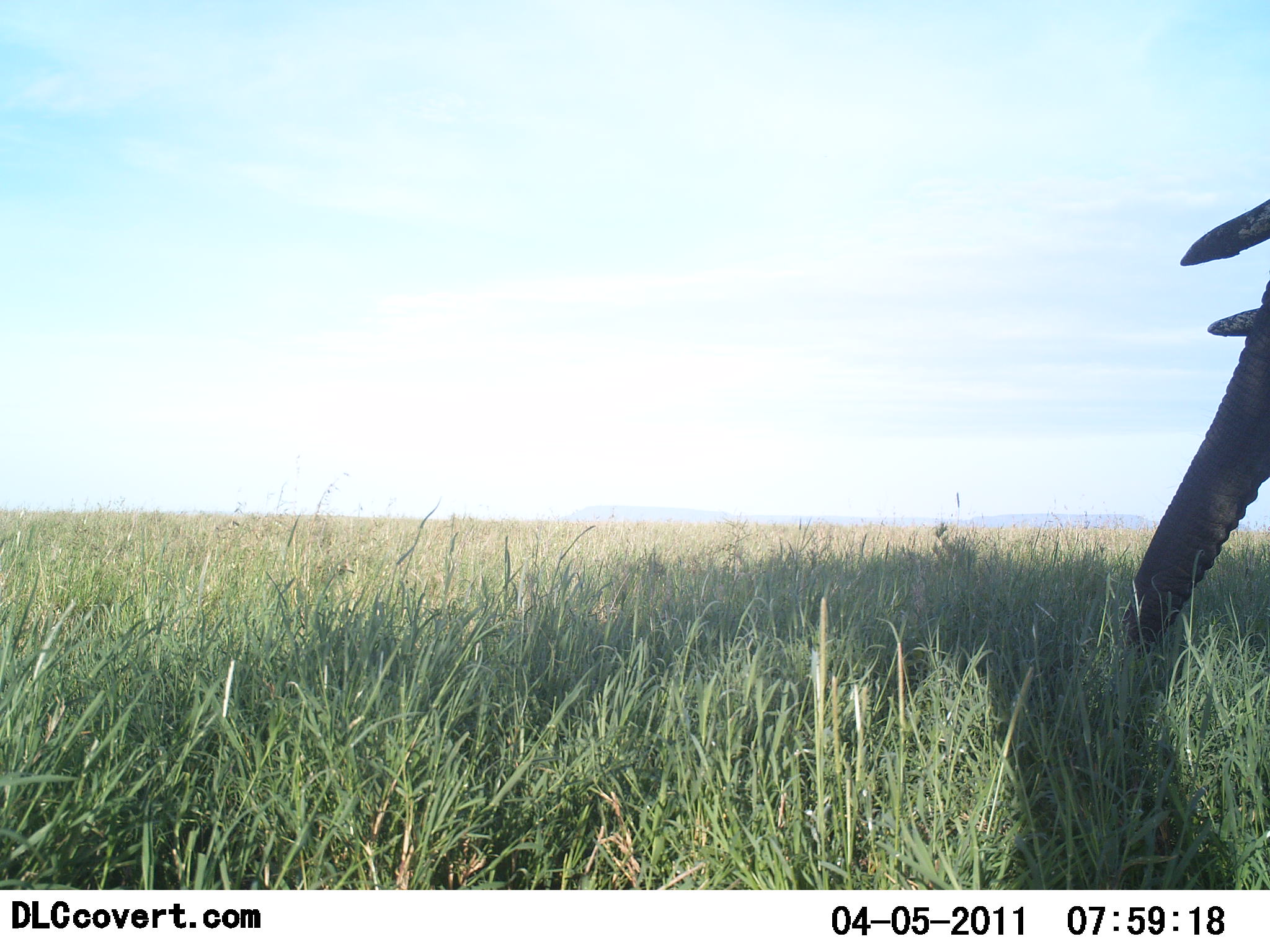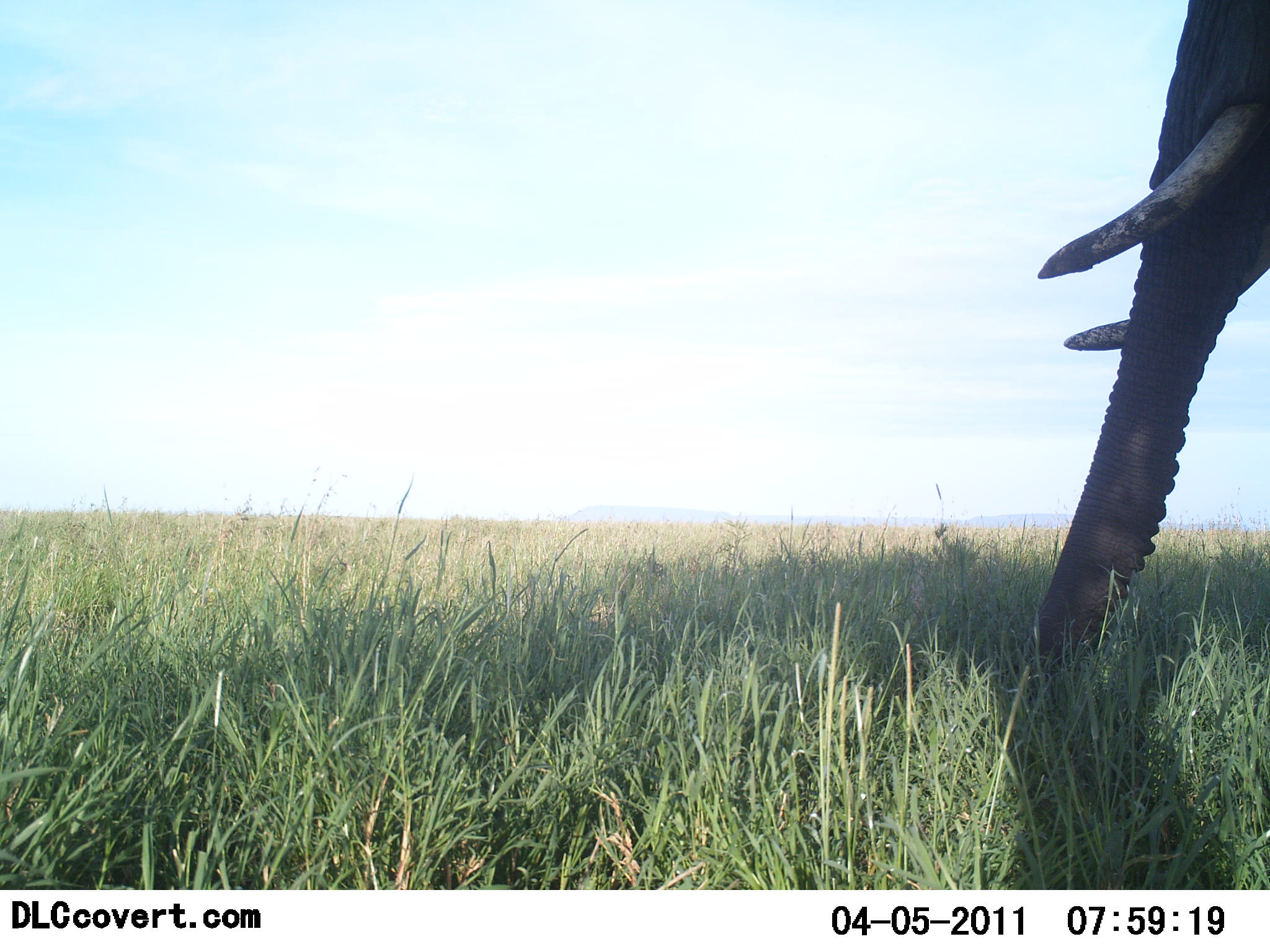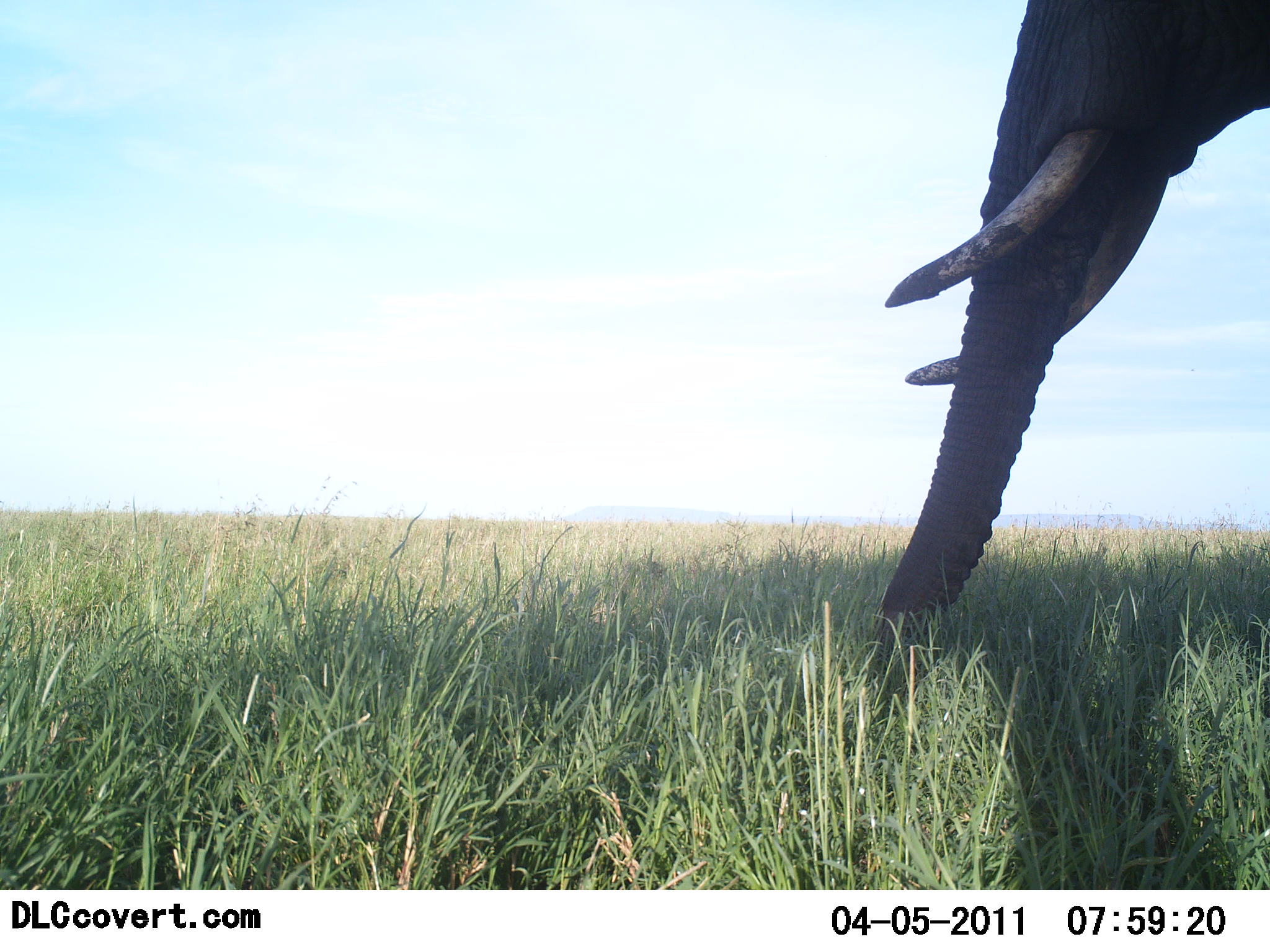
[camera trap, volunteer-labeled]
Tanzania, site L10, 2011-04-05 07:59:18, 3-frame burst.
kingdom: Animalia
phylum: Chordata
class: Mammalia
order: Proboscidea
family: Elephantidae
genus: Loxodonta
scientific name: Loxodonta africana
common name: african bush elephant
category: elephant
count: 1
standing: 9%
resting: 0%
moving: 73%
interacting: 0%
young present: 0%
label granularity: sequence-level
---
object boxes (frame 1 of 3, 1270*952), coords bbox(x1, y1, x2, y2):
animal: bbox(1117, 198, 1270, 662)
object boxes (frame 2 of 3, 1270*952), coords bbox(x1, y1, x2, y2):
animal: bbox(1035, 0, 1269, 690)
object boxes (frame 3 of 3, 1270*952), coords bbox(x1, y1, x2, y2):
animal: bbox(883, 0, 1270, 687)